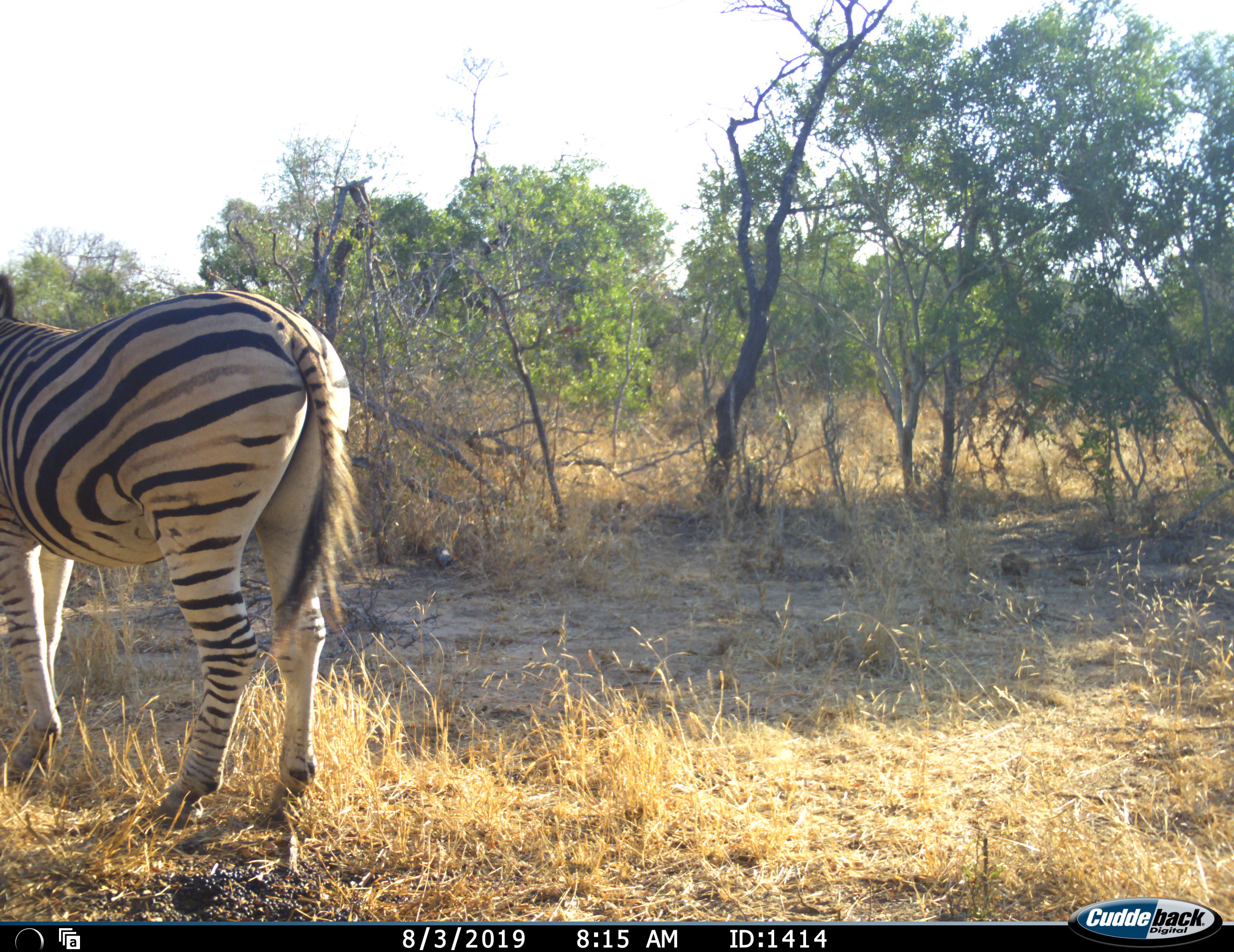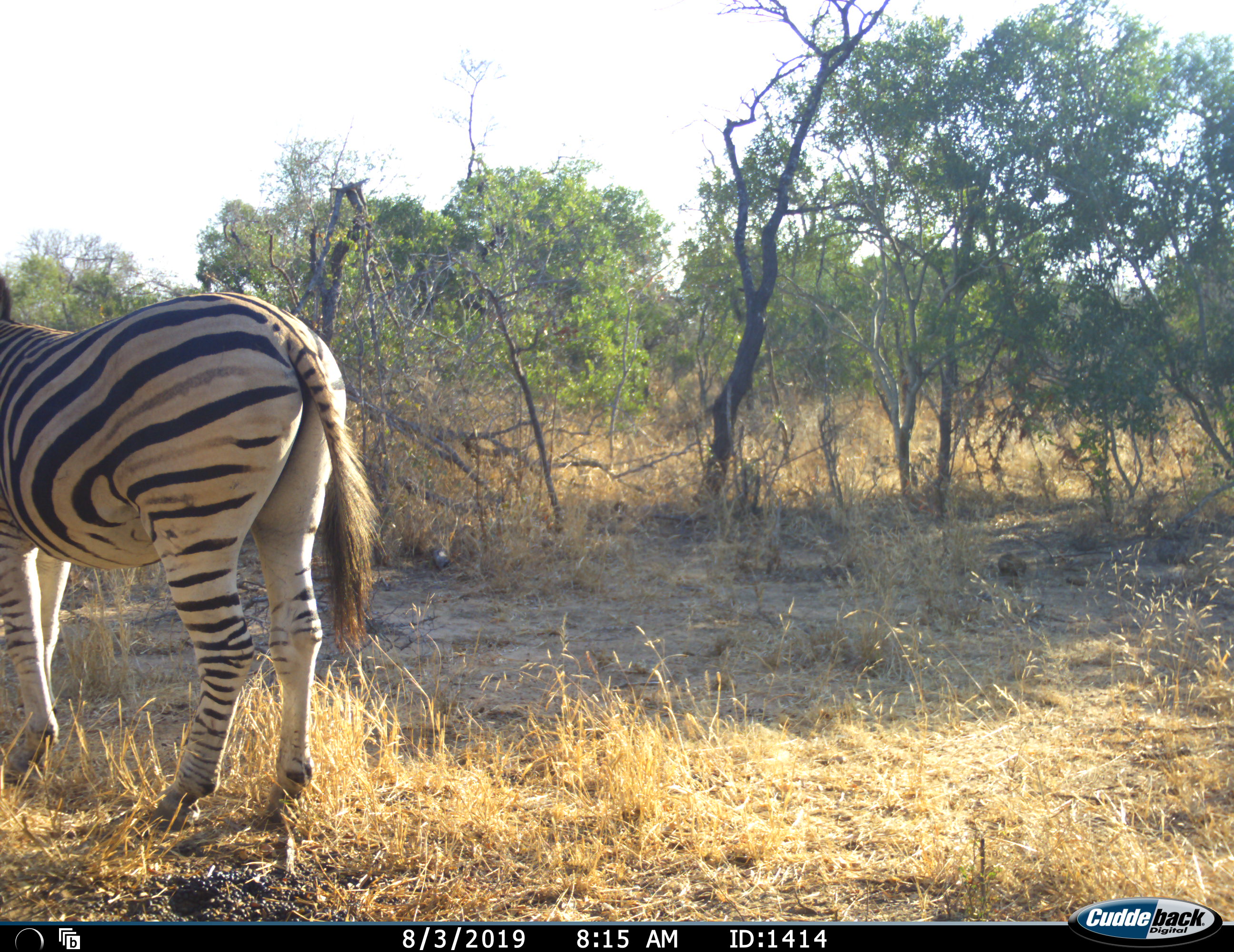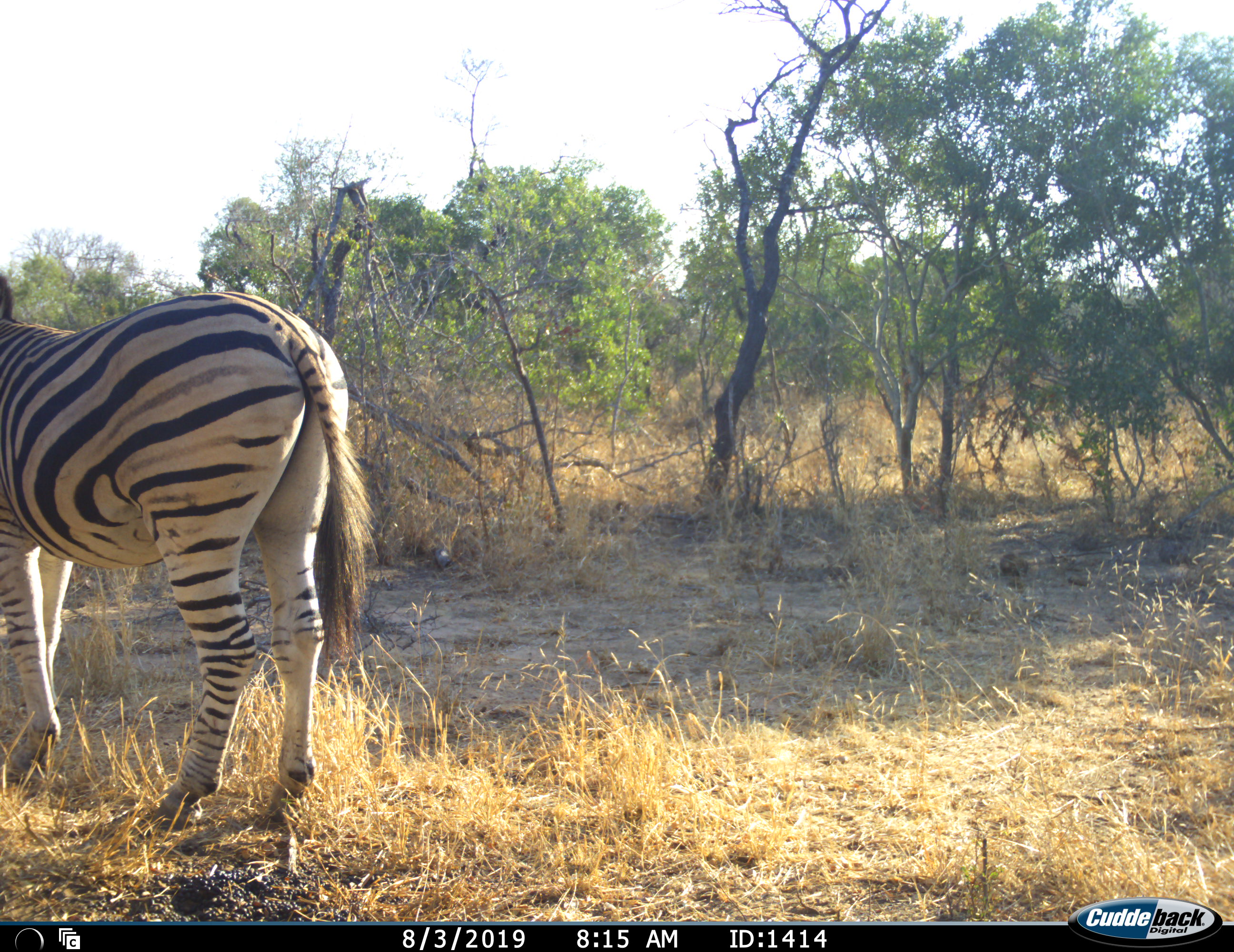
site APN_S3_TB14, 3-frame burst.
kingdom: Animalia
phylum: Chordata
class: Mammalia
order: Perissodactyla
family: Equidae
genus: Equus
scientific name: Equus quagga burchellii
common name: burchell's zebra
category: zebraburchells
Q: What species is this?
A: Zebraburchells (burchell's zebra) (Equus quagga burchellii).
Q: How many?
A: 1.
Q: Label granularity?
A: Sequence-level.